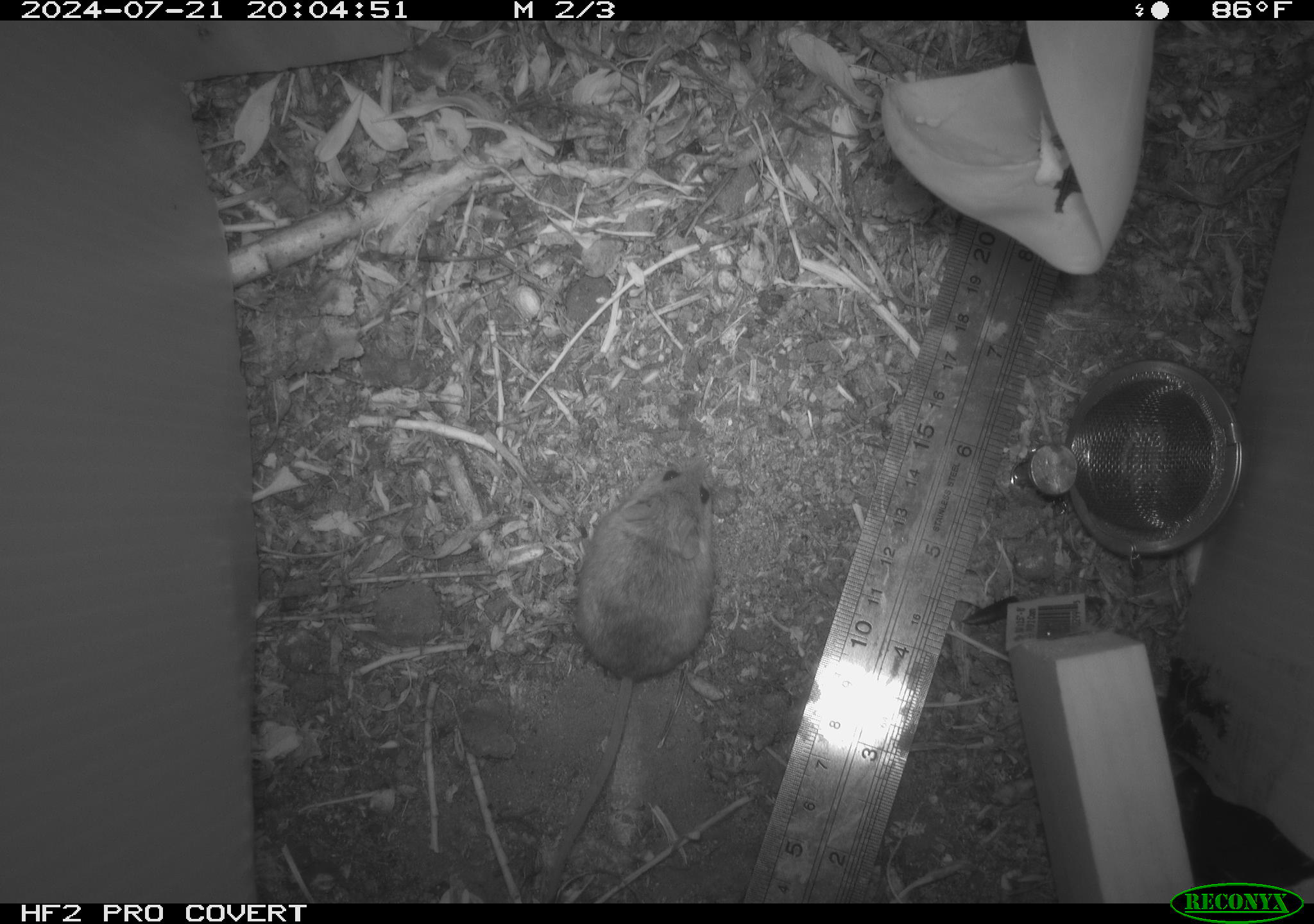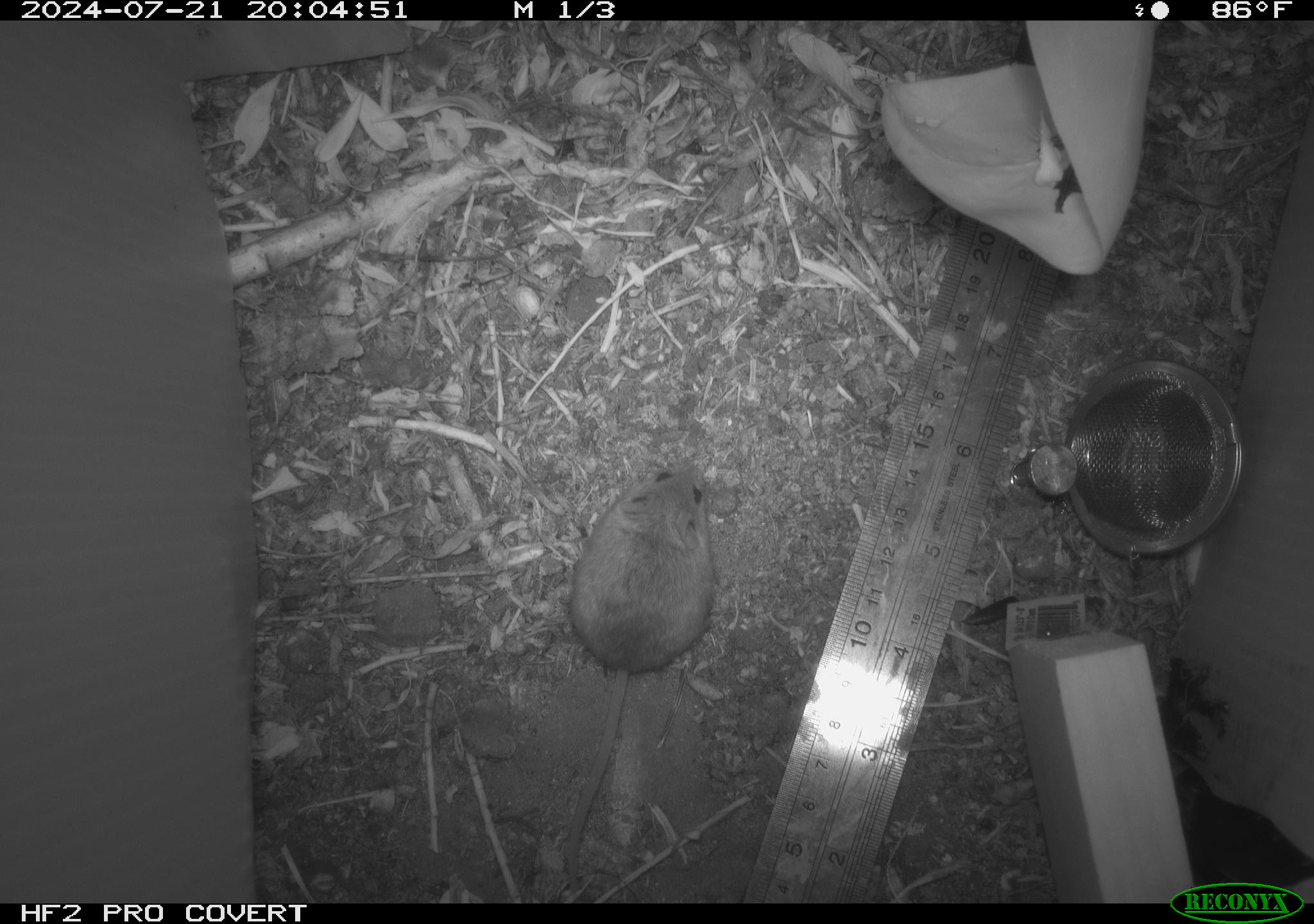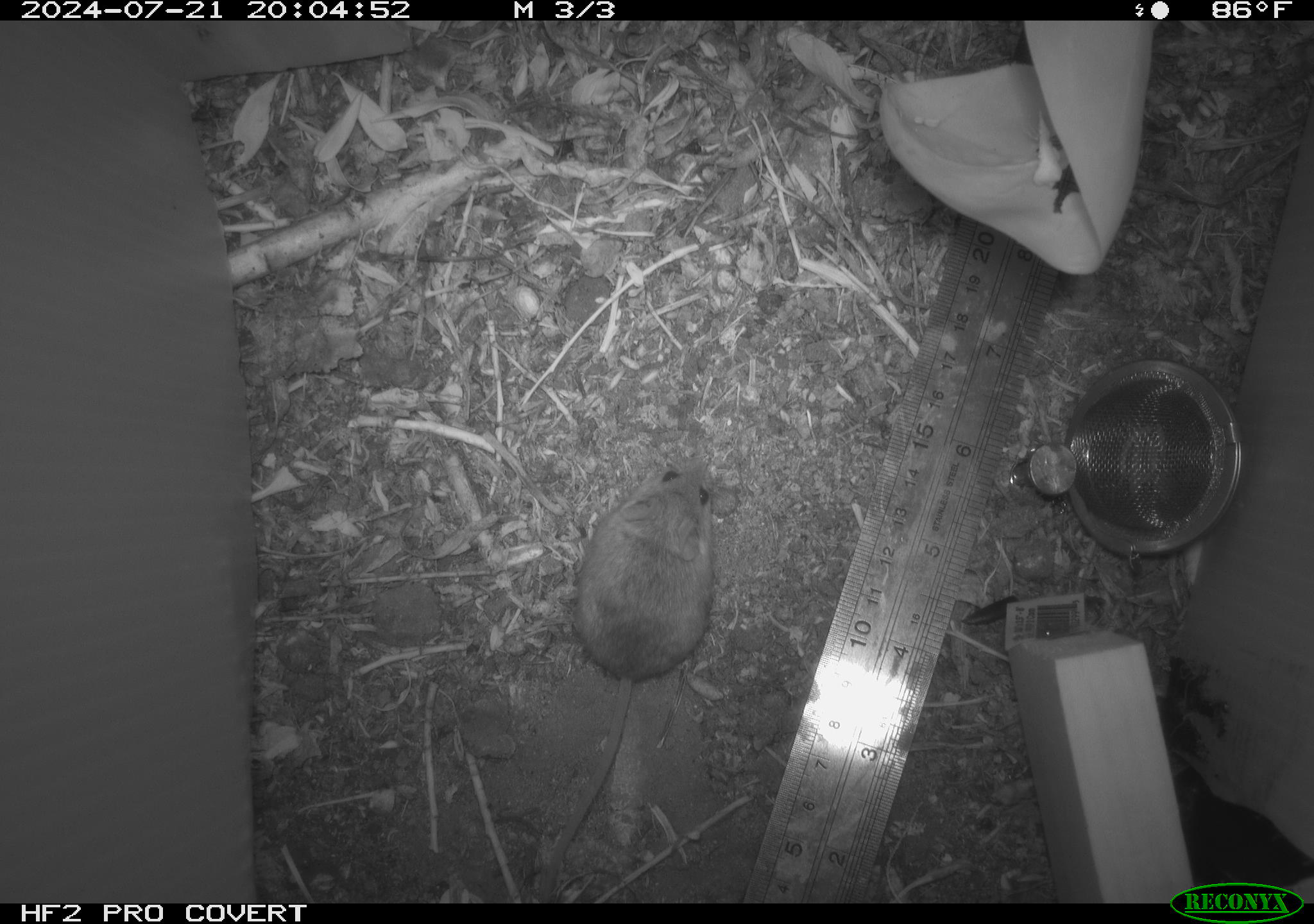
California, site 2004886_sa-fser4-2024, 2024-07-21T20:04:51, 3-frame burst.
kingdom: Animalia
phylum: Chordata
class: Mammalia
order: Rodentia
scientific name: Rodentia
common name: rodent